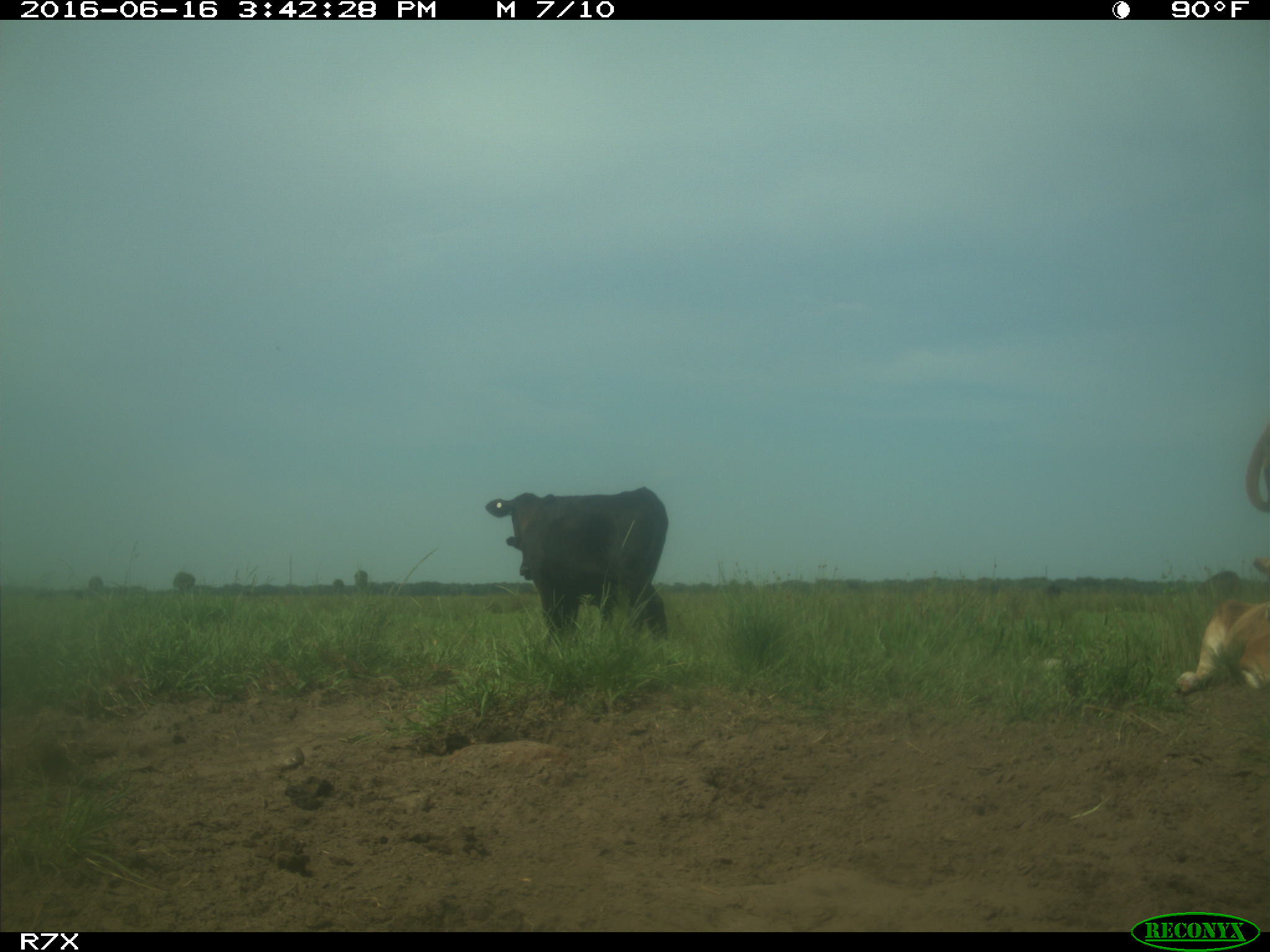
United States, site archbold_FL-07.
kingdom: Animalia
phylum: Chordata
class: Mammalia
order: Artiodactyla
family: Bovidae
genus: Bos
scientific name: Bos taurus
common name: domestic cow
Bos taurus (domestic cow).